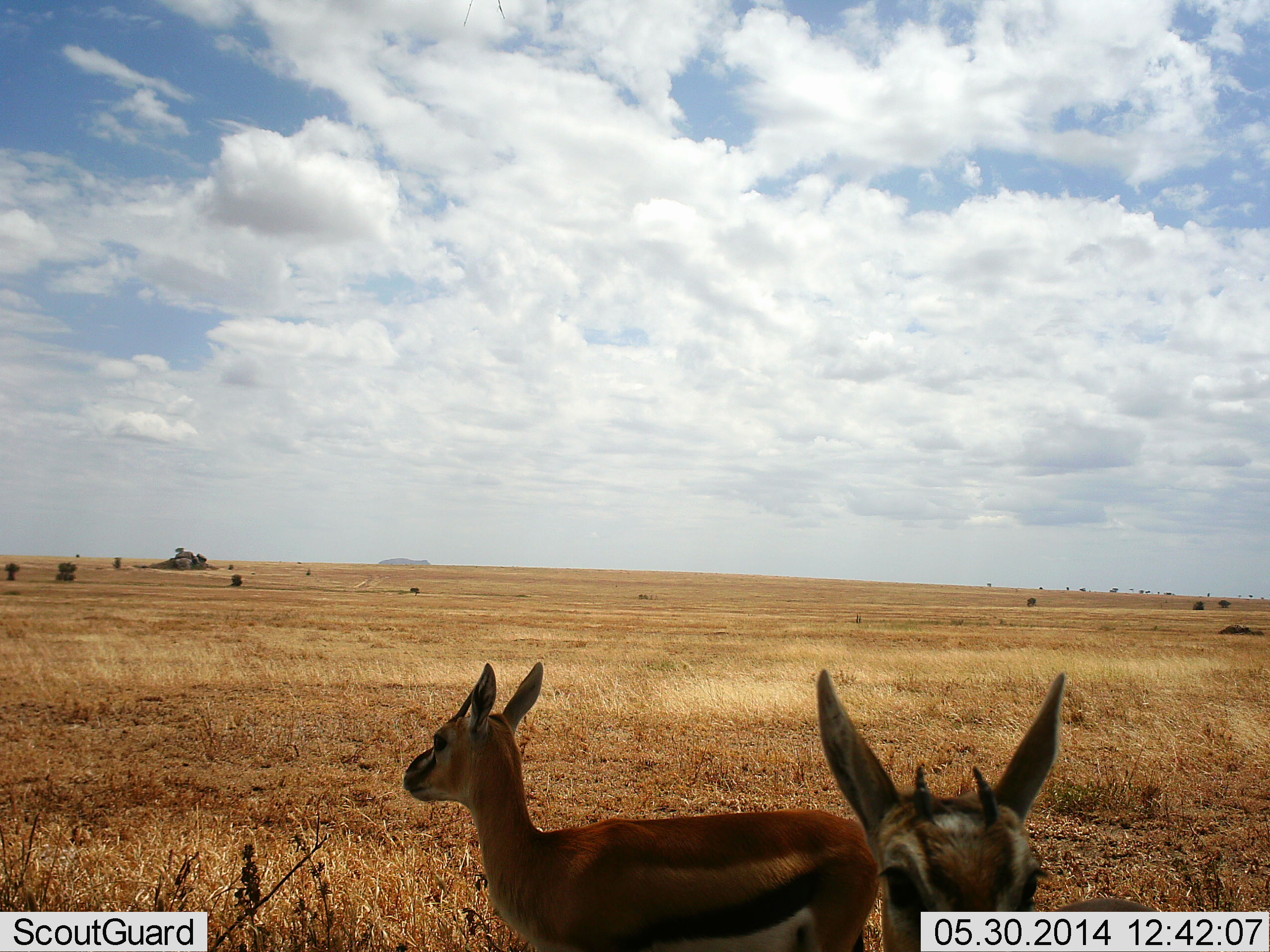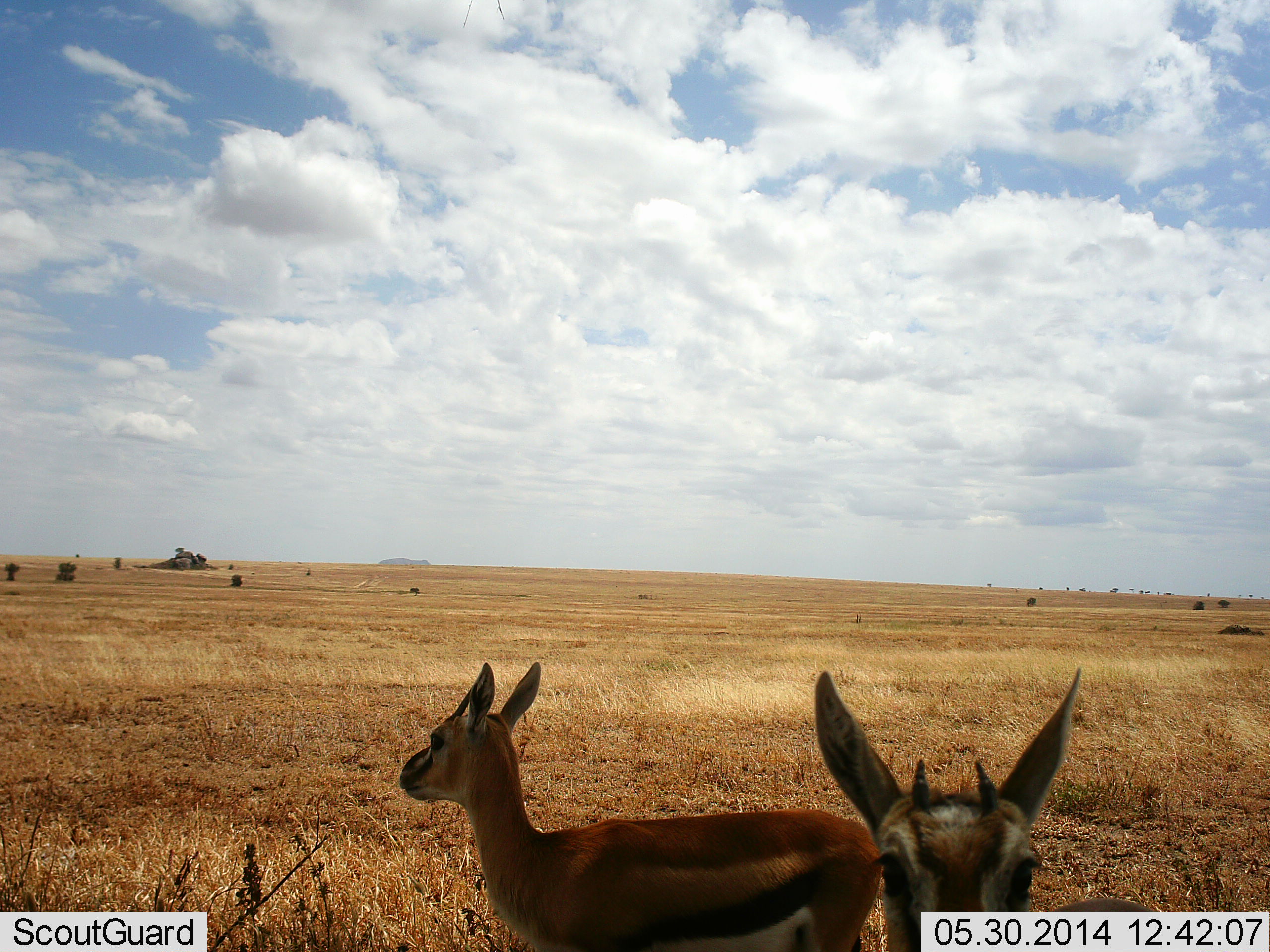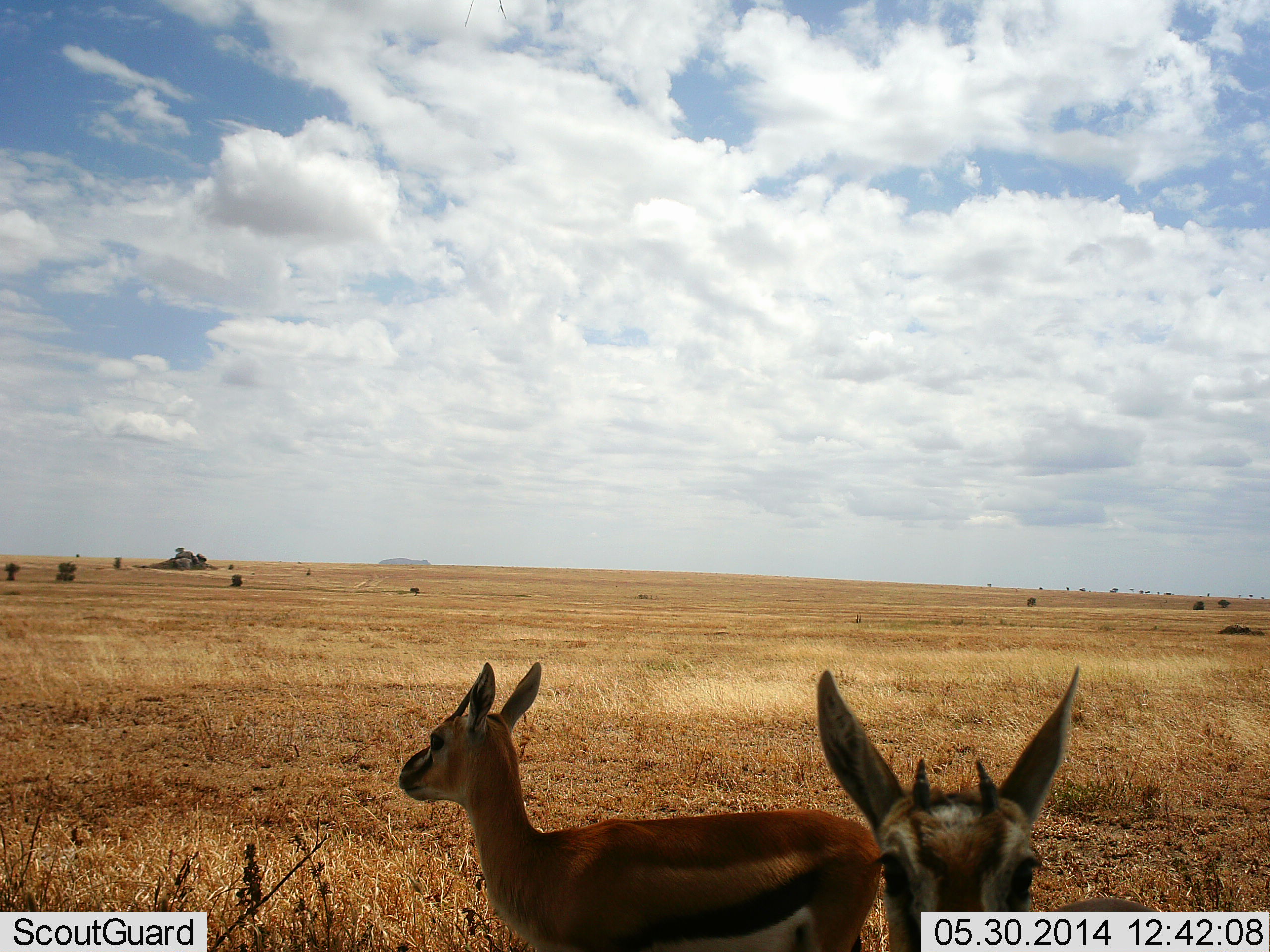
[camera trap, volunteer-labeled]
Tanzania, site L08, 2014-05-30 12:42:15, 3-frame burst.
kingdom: Animalia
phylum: Chordata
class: Mammalia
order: Artiodactyla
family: Bovidae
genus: Eudorcas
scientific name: Eudorcas thomsonii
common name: thomson's gazelle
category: gazellethomsons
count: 2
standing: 90%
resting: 0%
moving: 10%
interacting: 0%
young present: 10%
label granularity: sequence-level